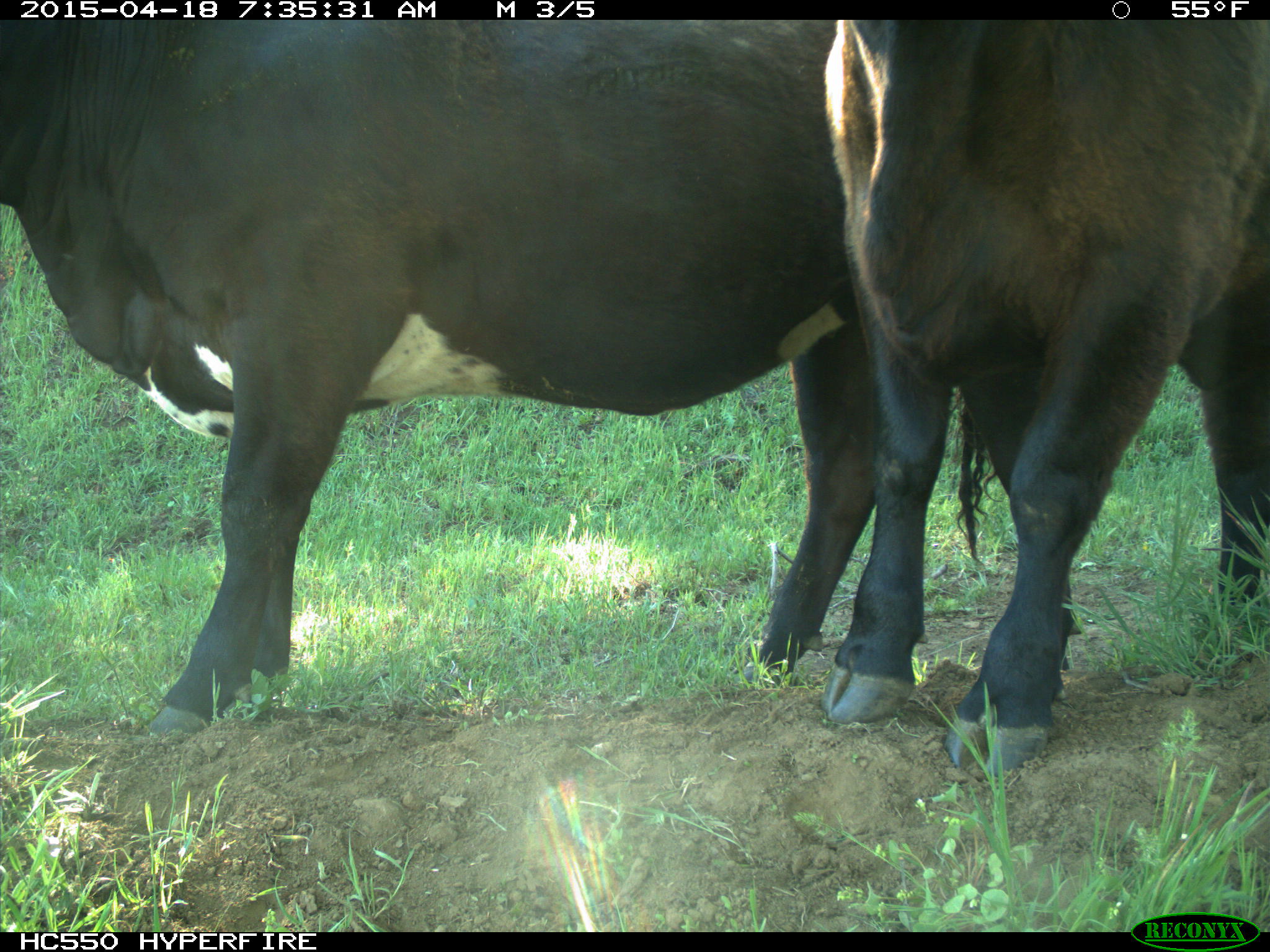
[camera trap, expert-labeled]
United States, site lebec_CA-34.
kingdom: Animalia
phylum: Chordata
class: Mammalia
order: Artiodactyla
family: Bovidae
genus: Bos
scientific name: Bos taurus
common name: domestic cow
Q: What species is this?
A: Bos taurus (domestic cow).